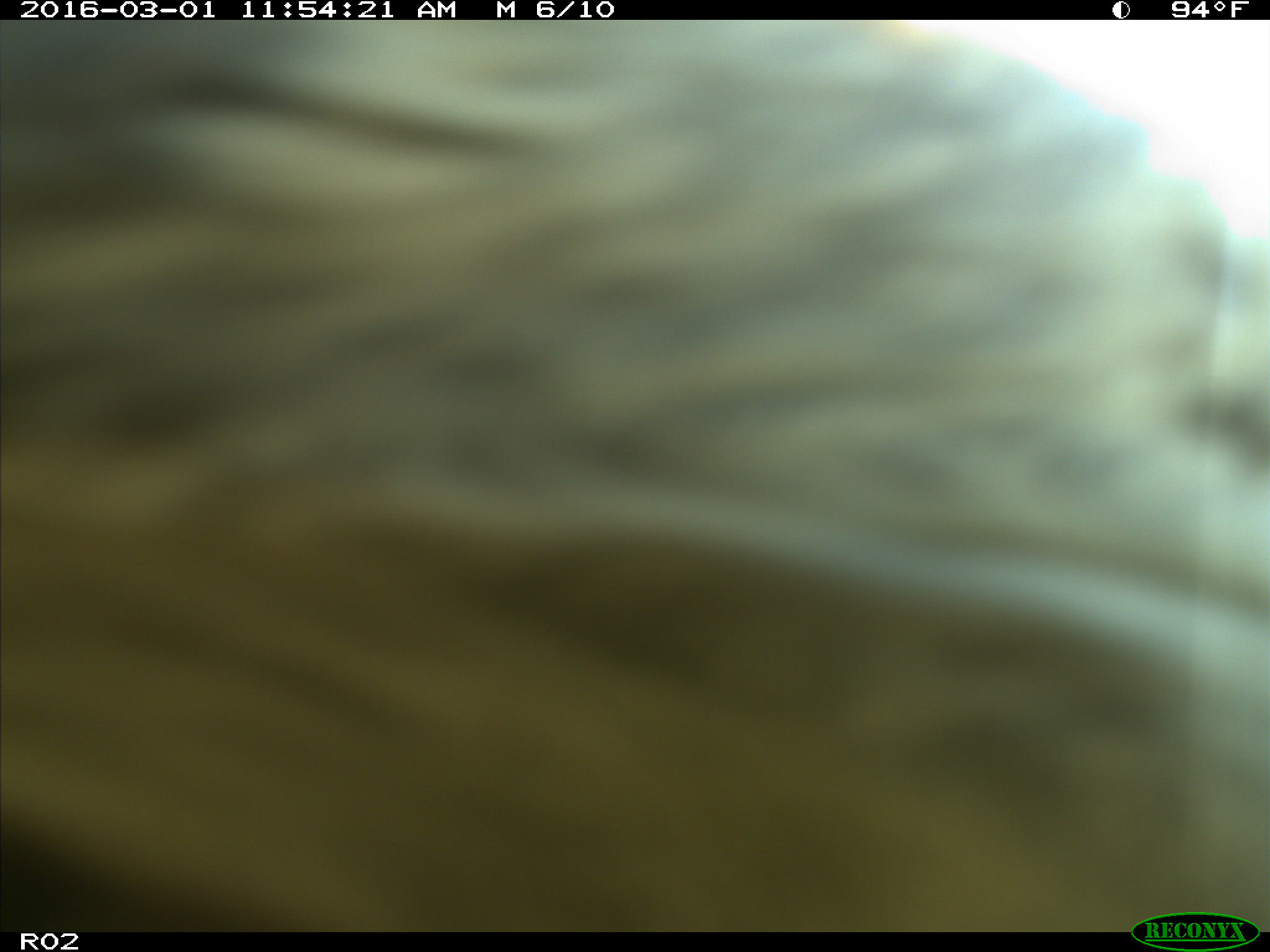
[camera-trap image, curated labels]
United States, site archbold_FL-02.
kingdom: Animalia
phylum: Chordata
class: Mammalia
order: Artiodactyla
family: Bovidae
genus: Bos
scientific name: Bos taurus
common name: domestic cow